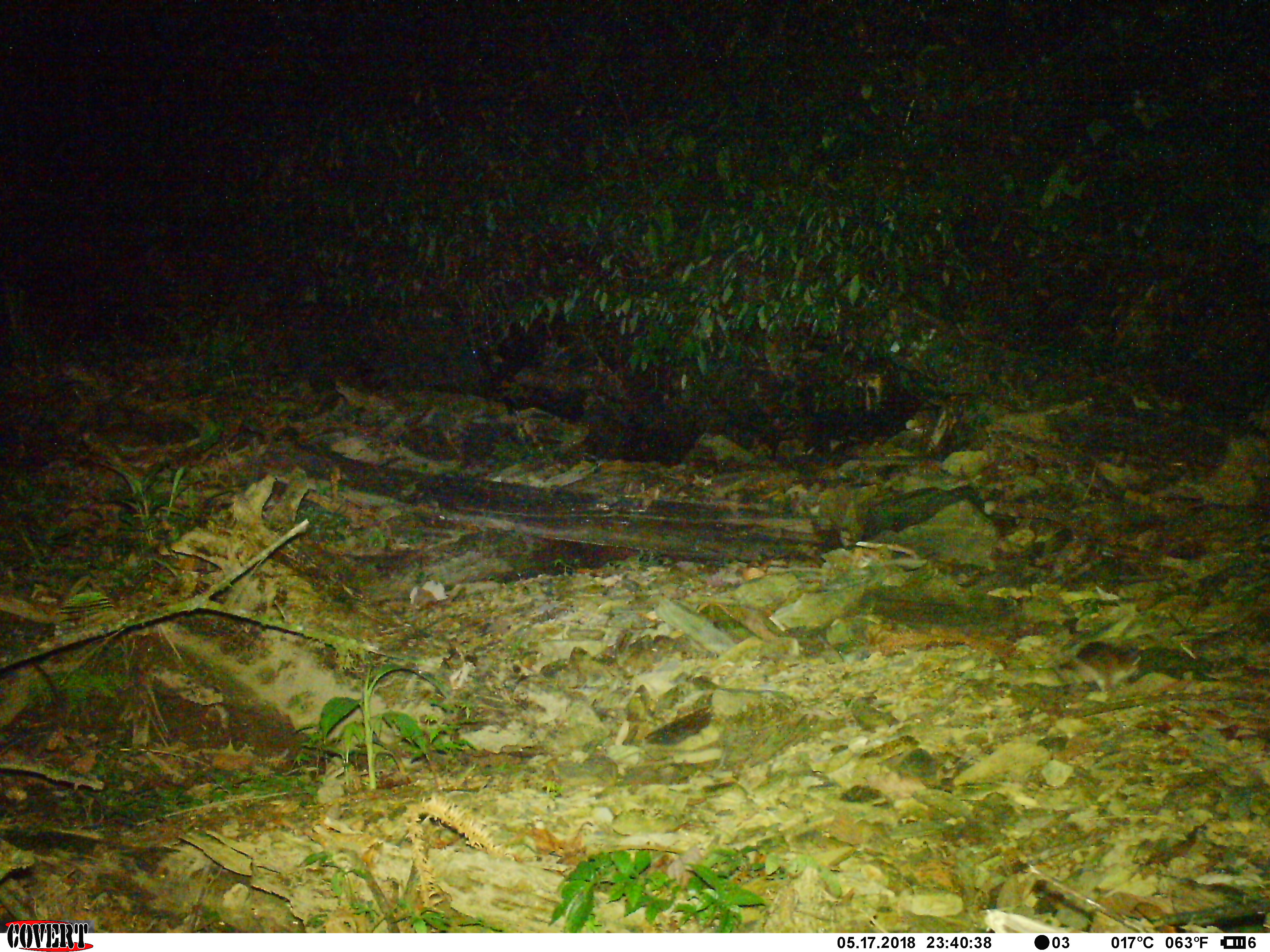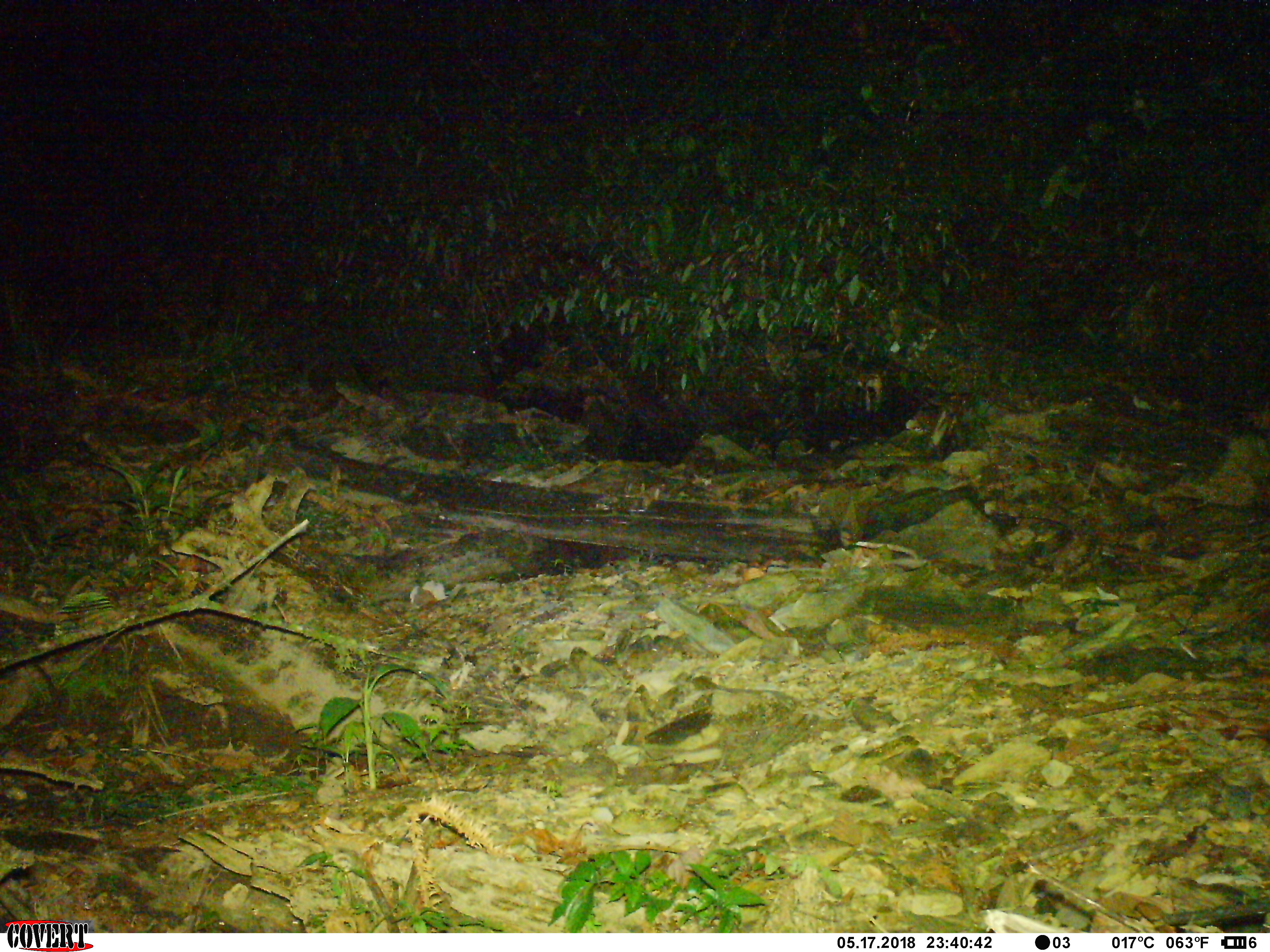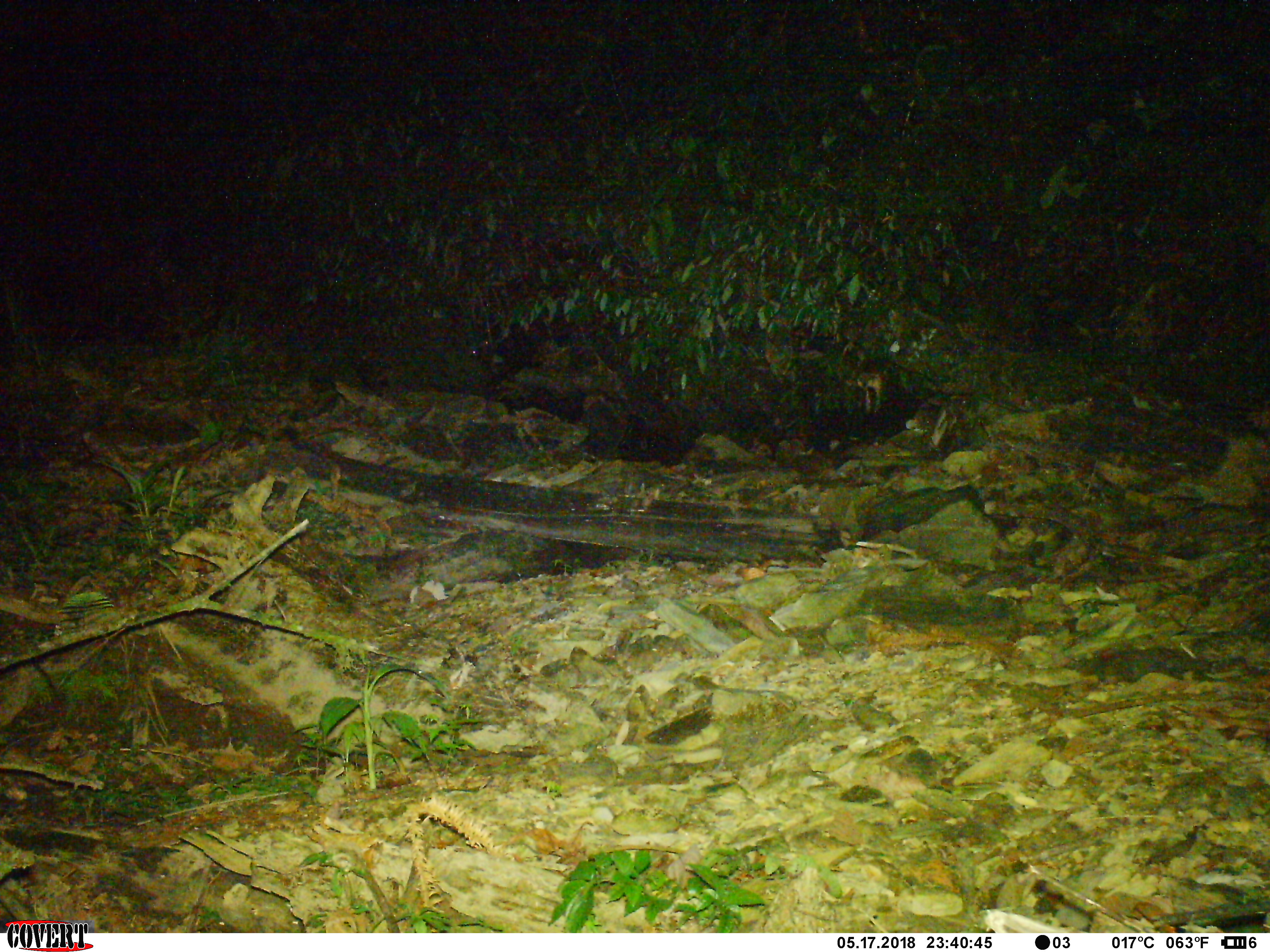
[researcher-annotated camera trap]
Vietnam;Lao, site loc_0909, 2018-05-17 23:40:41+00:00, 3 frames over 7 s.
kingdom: Animalia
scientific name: Animalia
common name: animal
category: unidentified animal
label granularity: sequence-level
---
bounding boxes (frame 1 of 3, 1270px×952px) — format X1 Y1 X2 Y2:
unidentified animal: 1051 639 1143 696